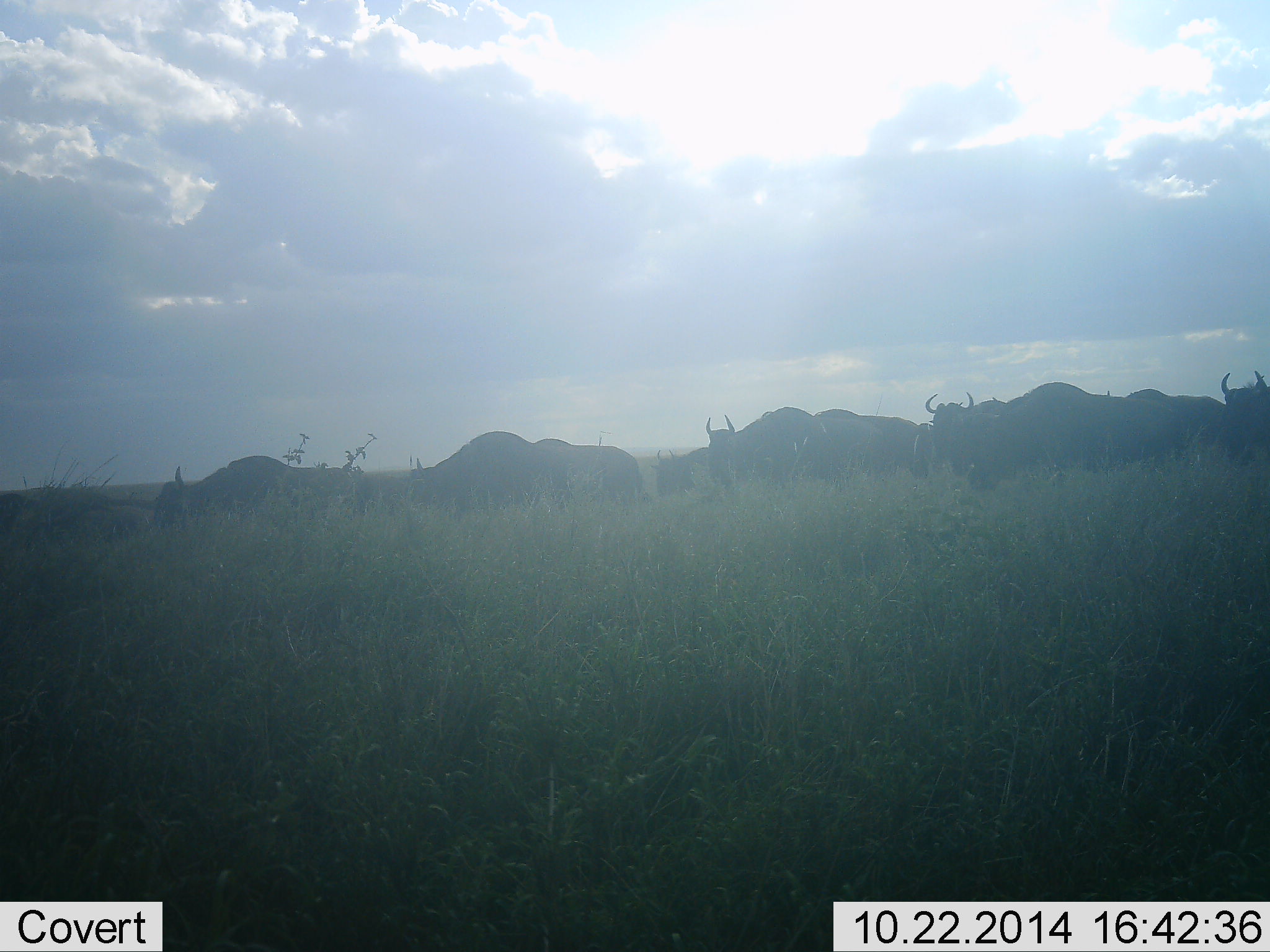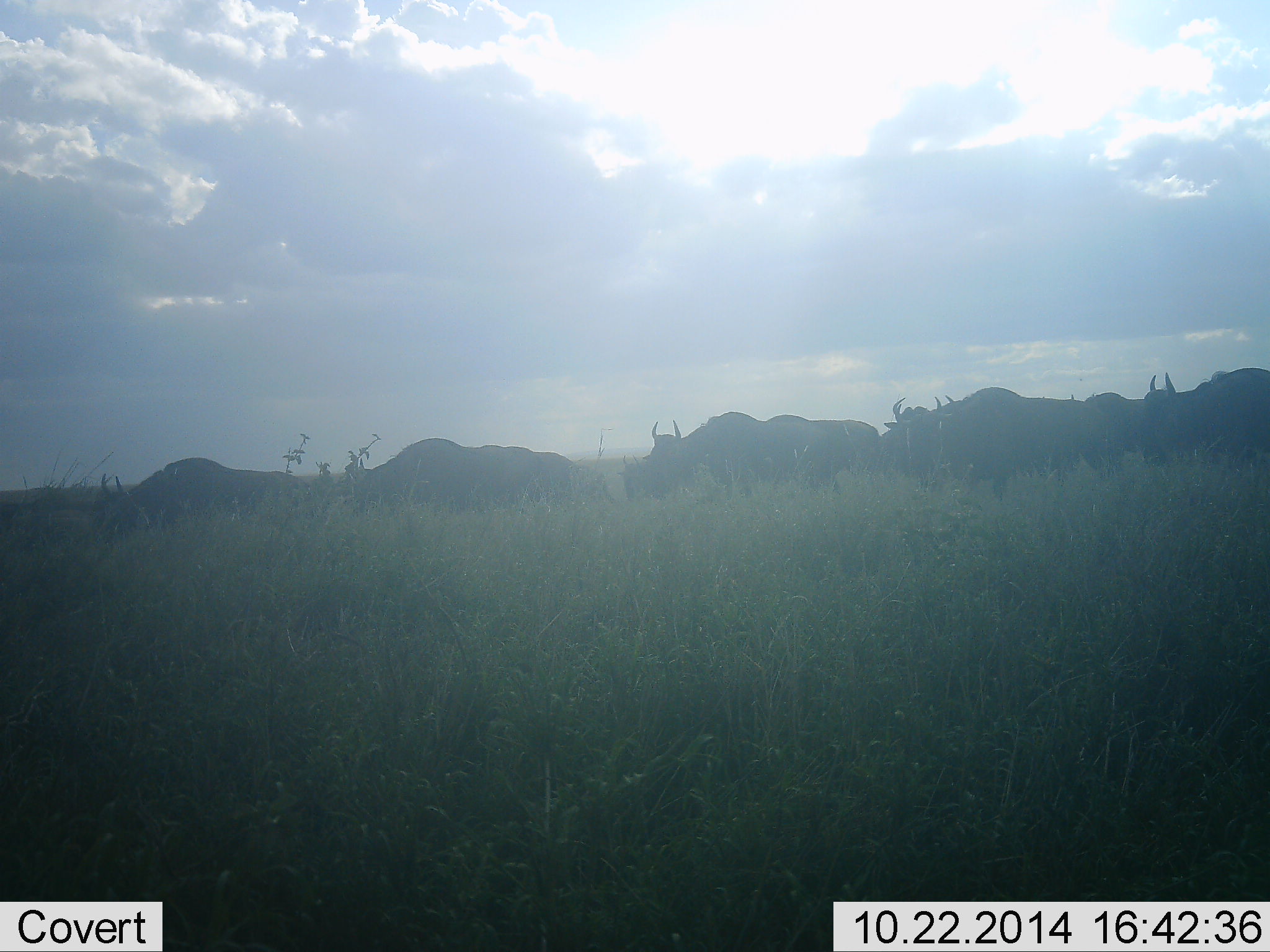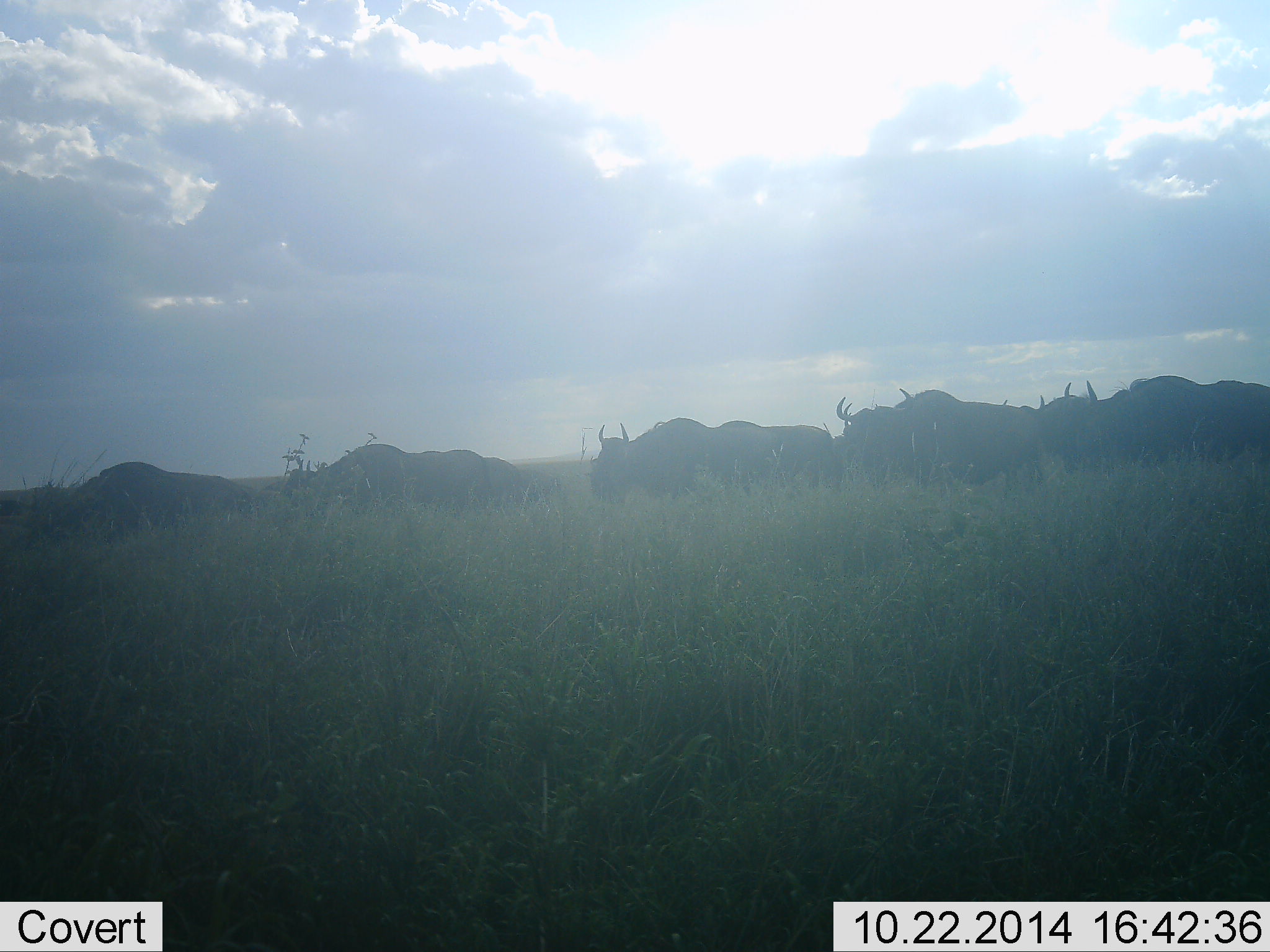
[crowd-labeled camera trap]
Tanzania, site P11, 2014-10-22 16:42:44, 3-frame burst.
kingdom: Animalia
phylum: Chordata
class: Mammalia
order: Artiodactyla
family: Bovidae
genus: Connochaetes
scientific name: Connochaetes taurinus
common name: blue wildebeest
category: wildebeest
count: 11-50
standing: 0%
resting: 10%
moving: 90%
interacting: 0%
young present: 0%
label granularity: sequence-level